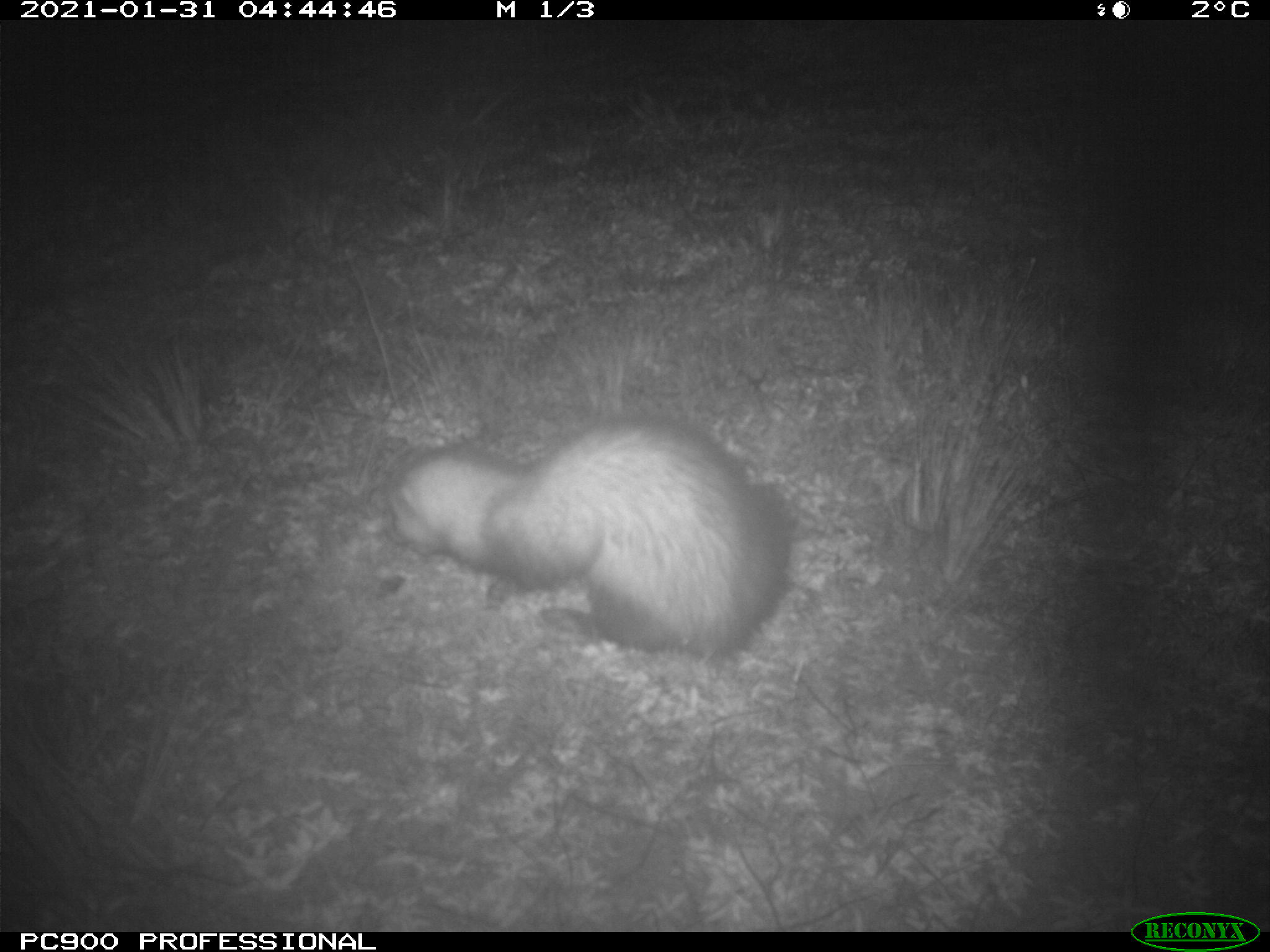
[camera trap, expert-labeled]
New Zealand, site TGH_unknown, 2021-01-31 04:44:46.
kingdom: Animalia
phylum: Chordata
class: Mammalia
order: Carnivora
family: Mustelidae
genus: Mustela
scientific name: Mustela furo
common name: ferret